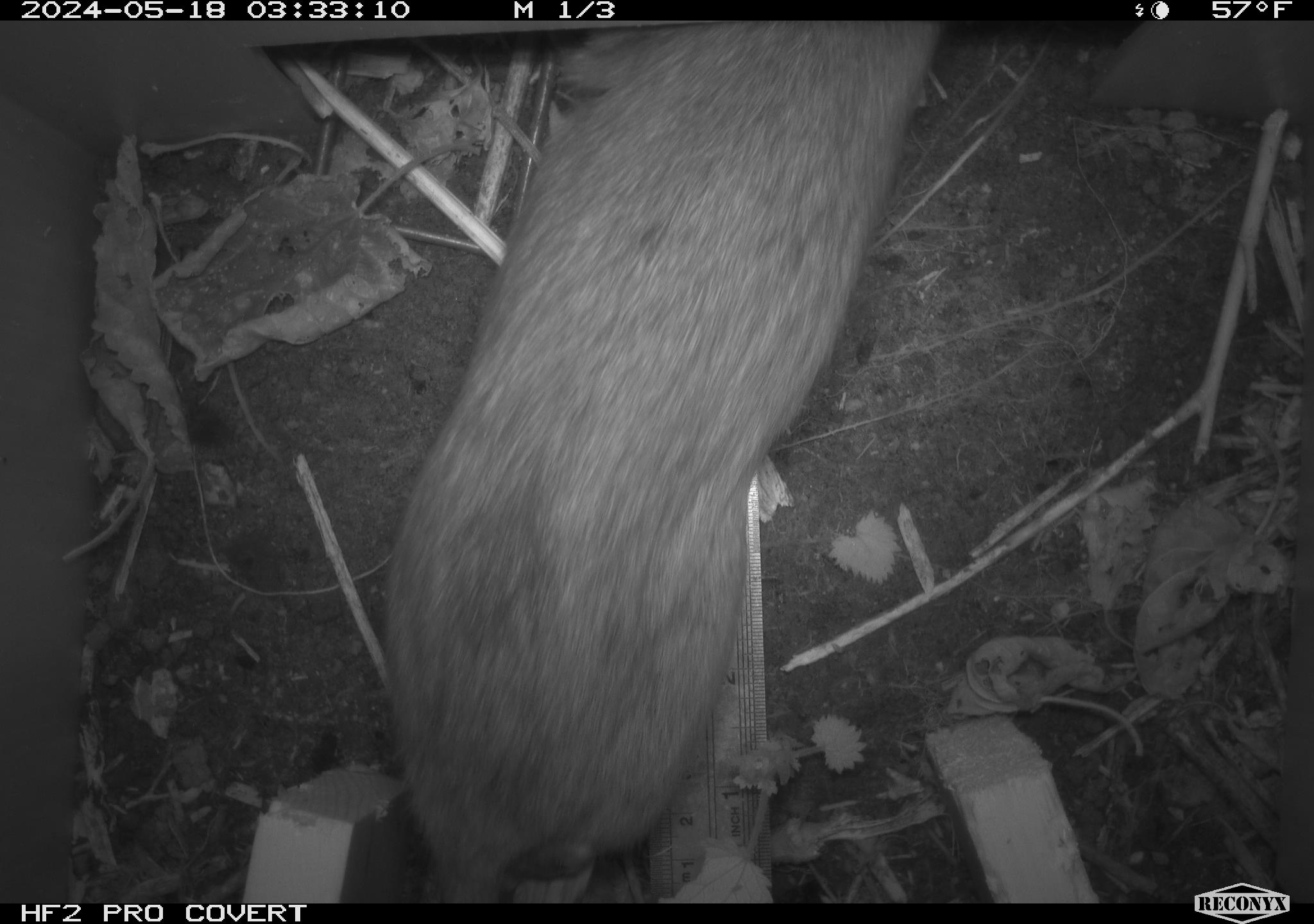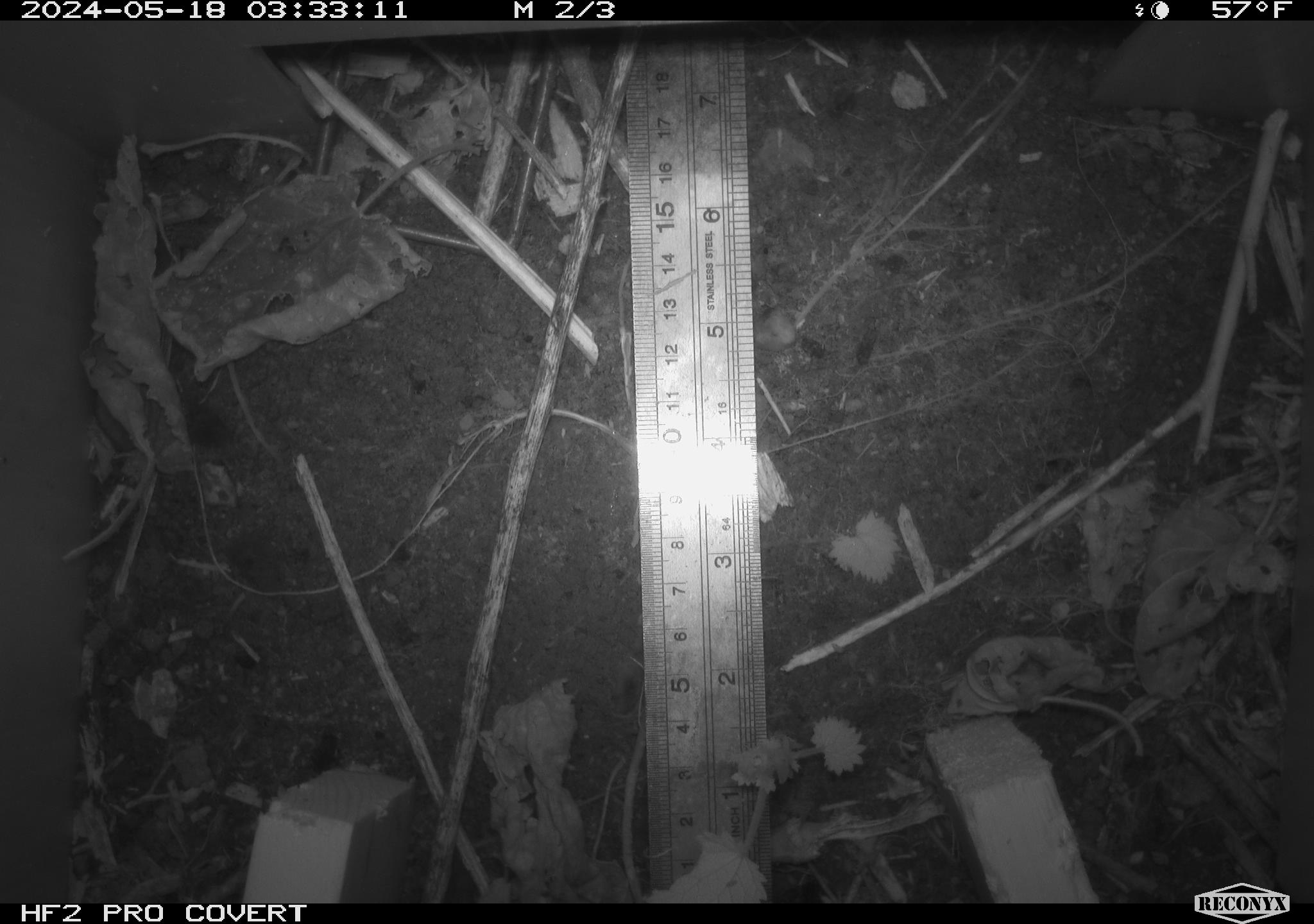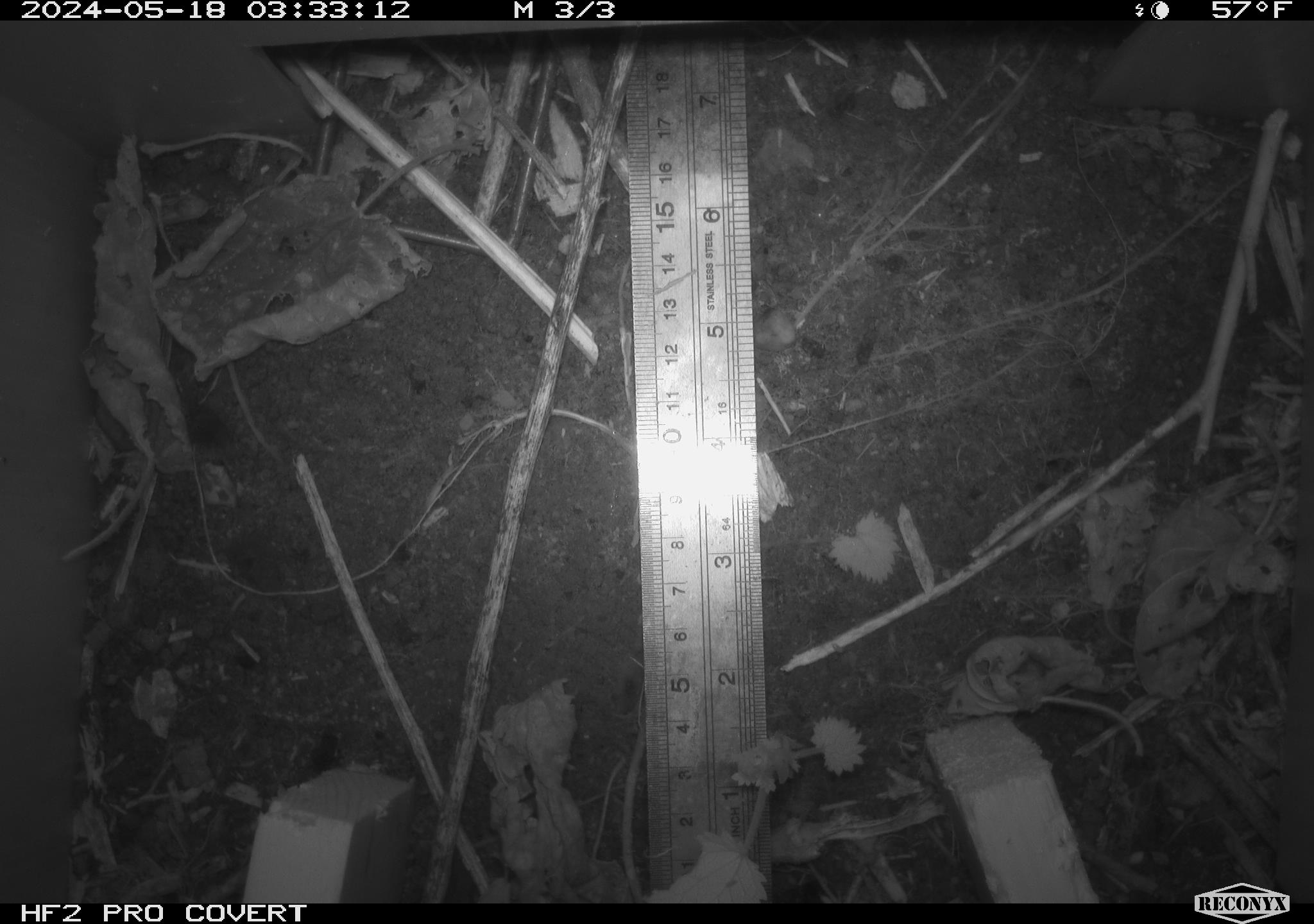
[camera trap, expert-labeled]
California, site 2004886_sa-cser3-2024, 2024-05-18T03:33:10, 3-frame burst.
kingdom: Animalia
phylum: Chordata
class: Mammalia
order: Rodentia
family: Muridae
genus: Rattus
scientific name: Rattus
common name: rat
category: rattus species